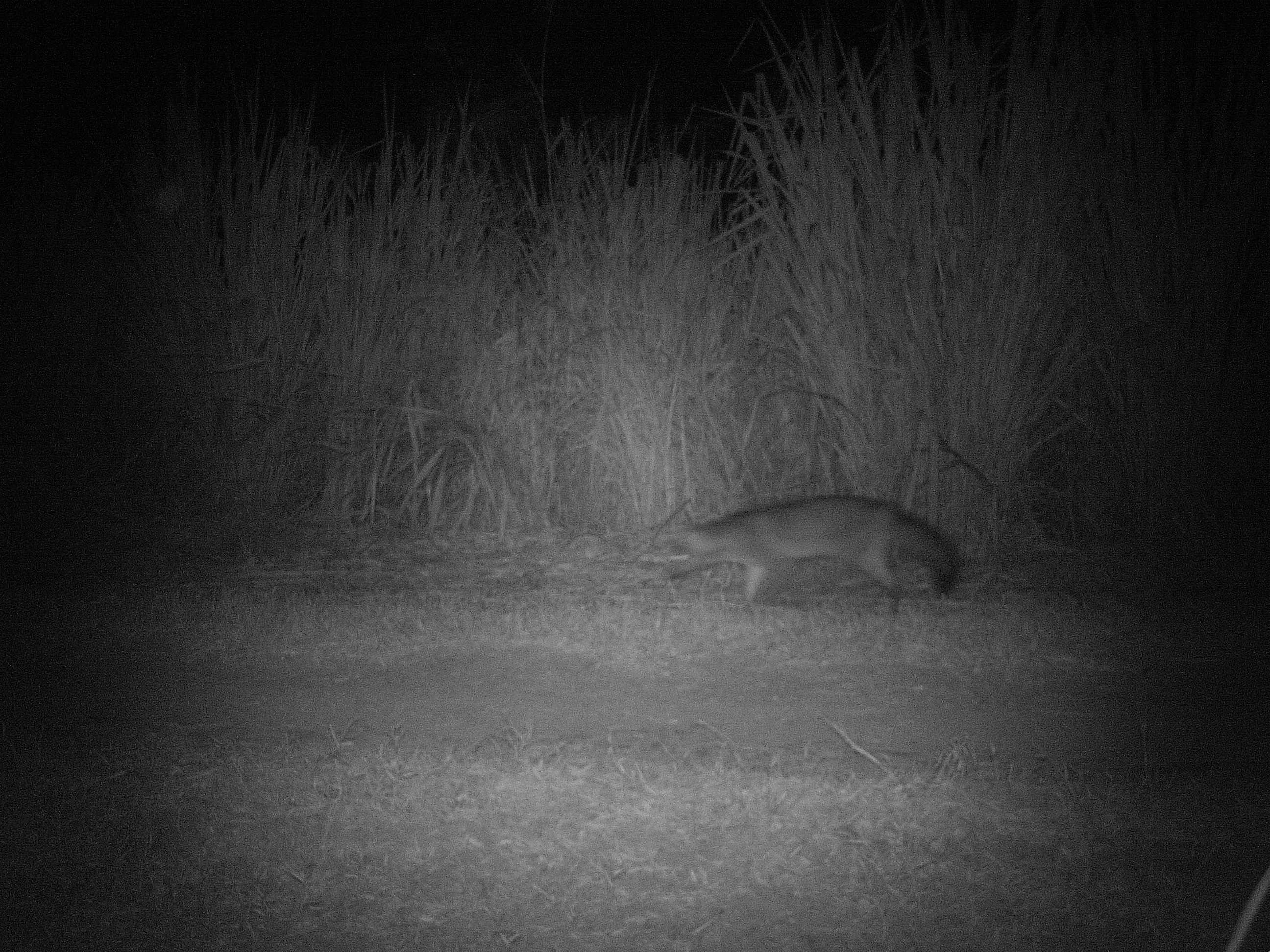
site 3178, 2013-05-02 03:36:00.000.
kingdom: Animalia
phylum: Chordata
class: Mammalia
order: Carnivora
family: Canidae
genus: Cerdocyon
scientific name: Cerdocyon thous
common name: crab-eating fox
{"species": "Cerdocyon thous (crab-eating fox)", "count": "1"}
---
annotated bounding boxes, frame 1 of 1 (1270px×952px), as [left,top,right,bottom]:
cerdocyon thous: [664,493,963,621]